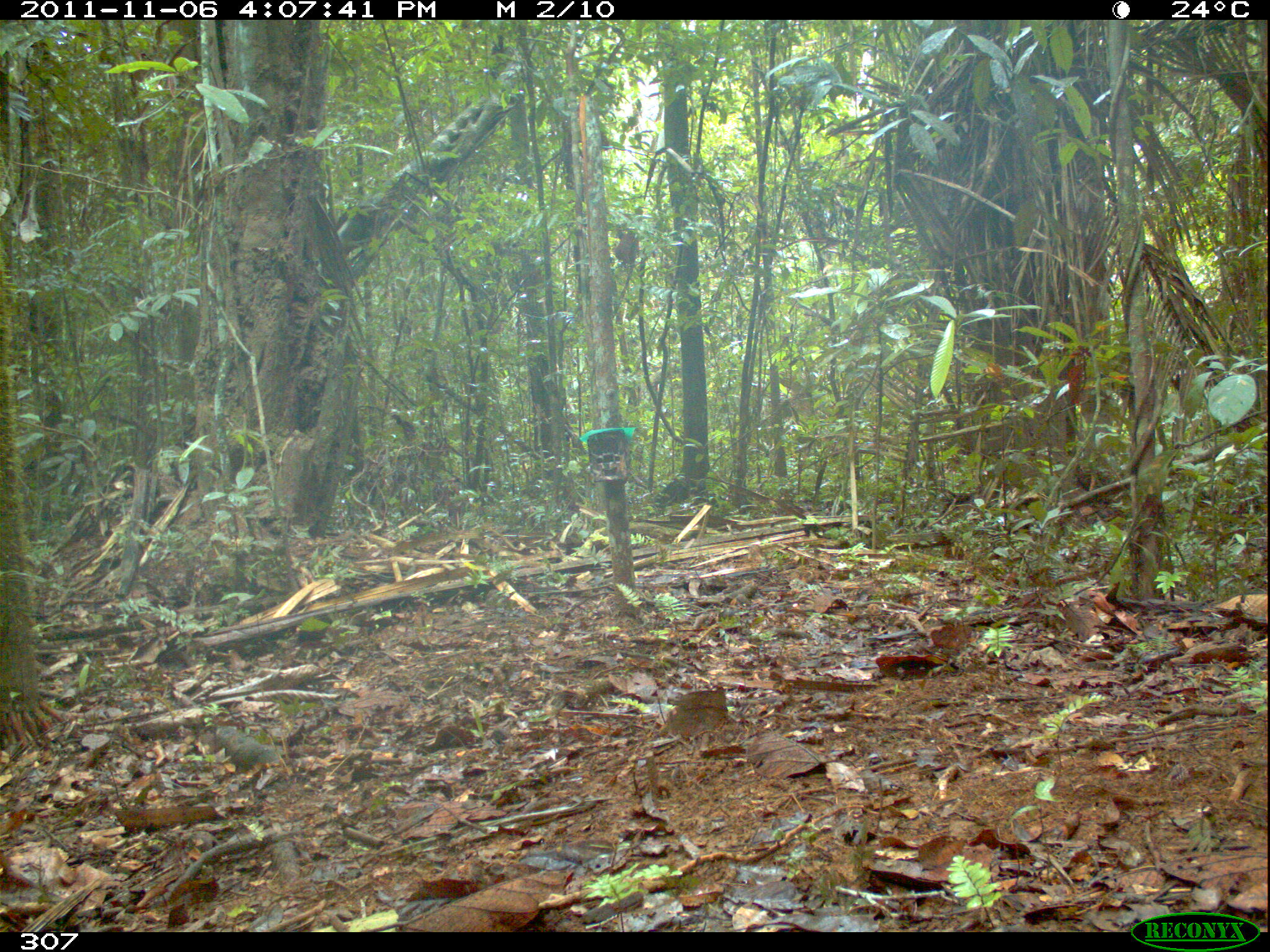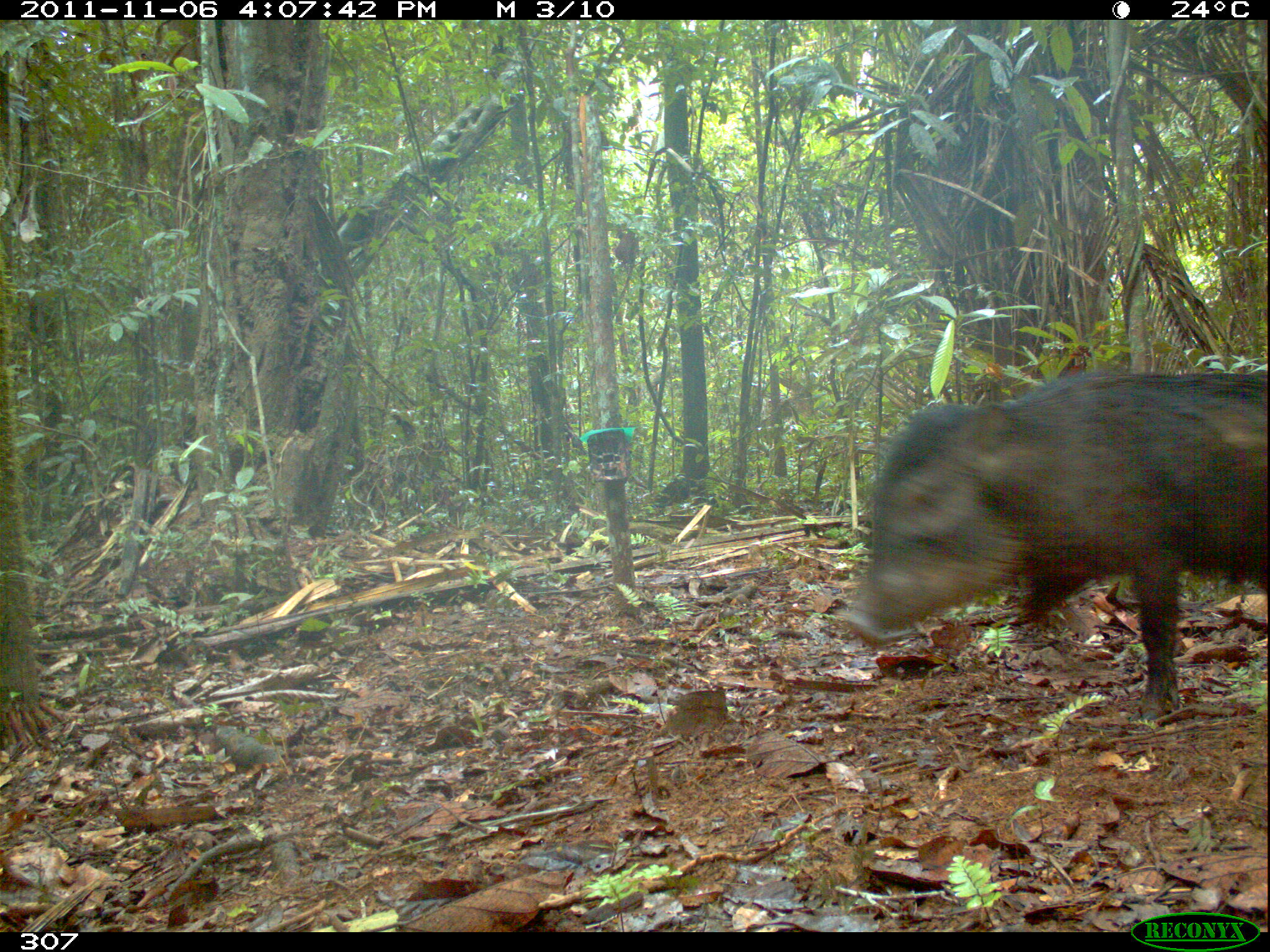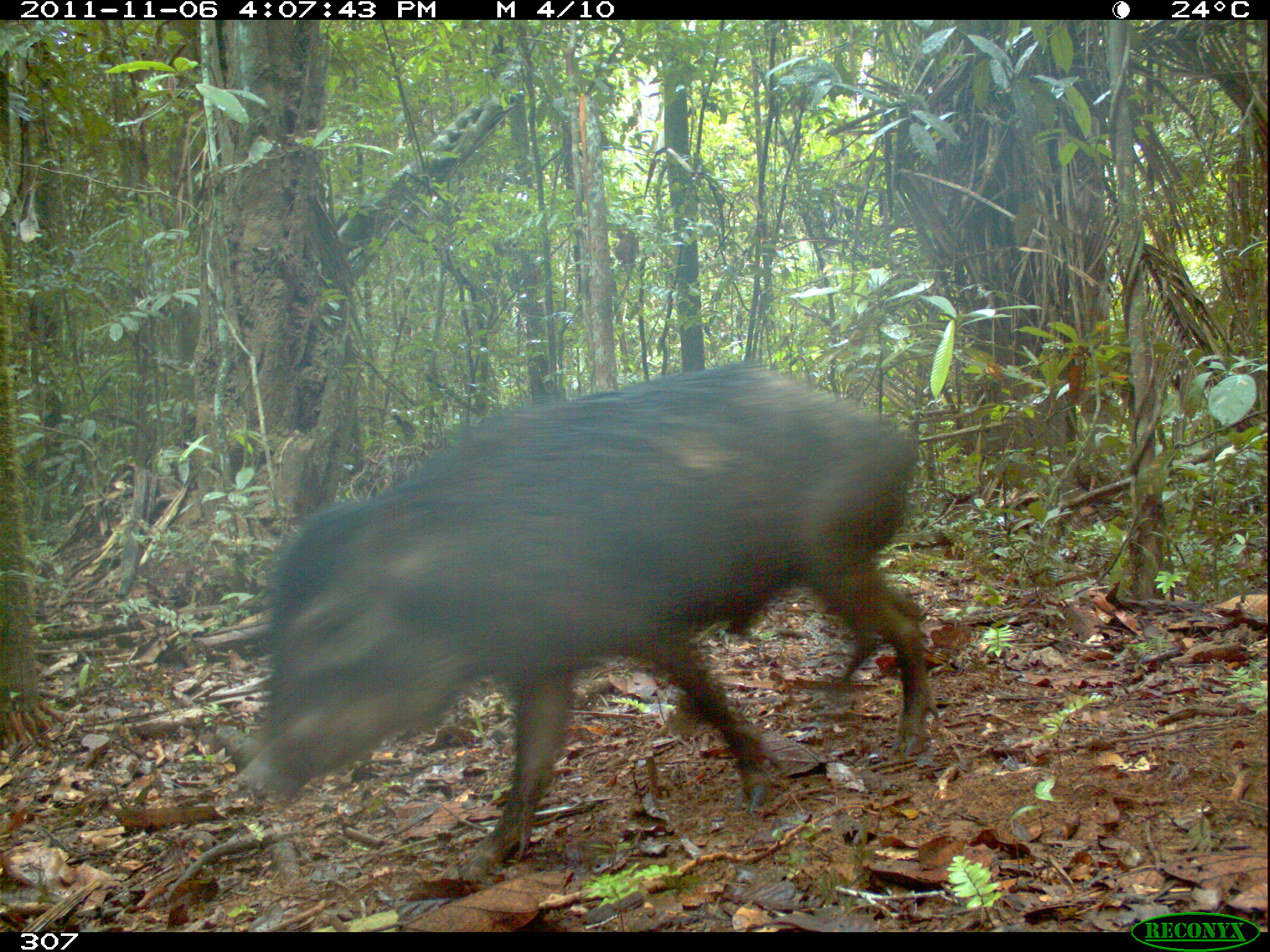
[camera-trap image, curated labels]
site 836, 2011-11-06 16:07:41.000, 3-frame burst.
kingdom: Animalia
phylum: Chordata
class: Mammalia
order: Artiodactyla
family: Tayassuidae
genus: Tayassu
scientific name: Tayassu pecari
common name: white-lipped peccary